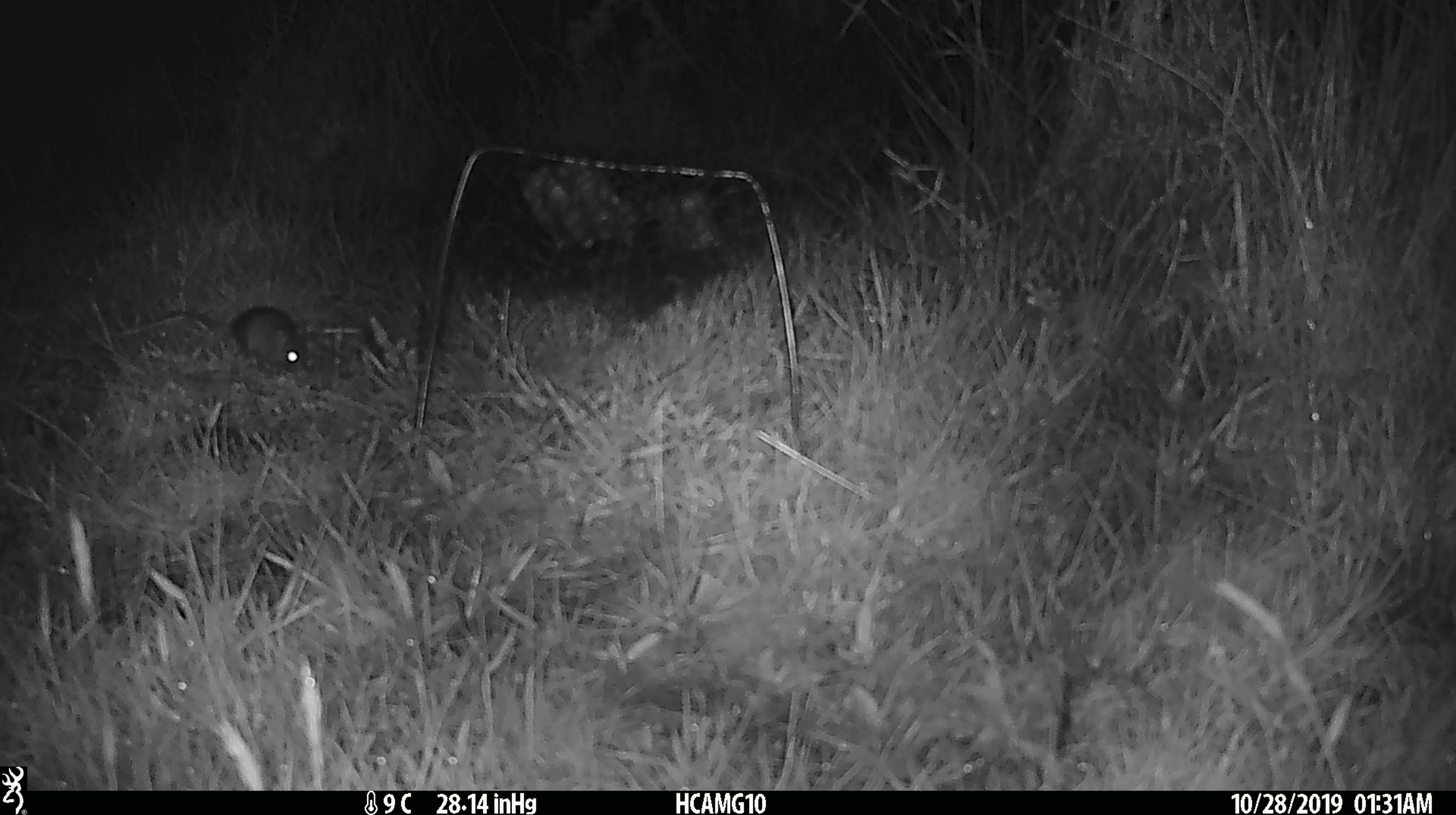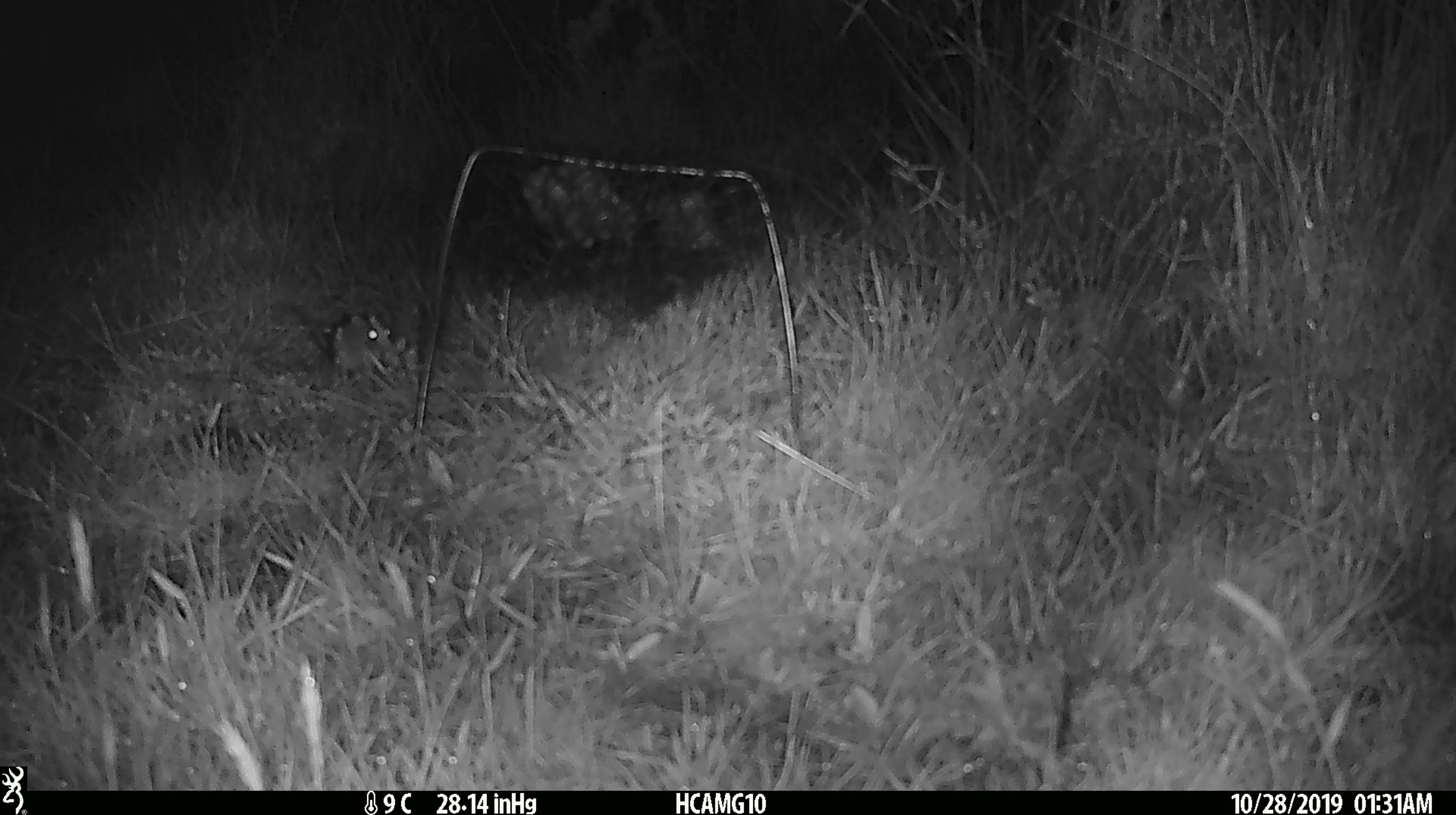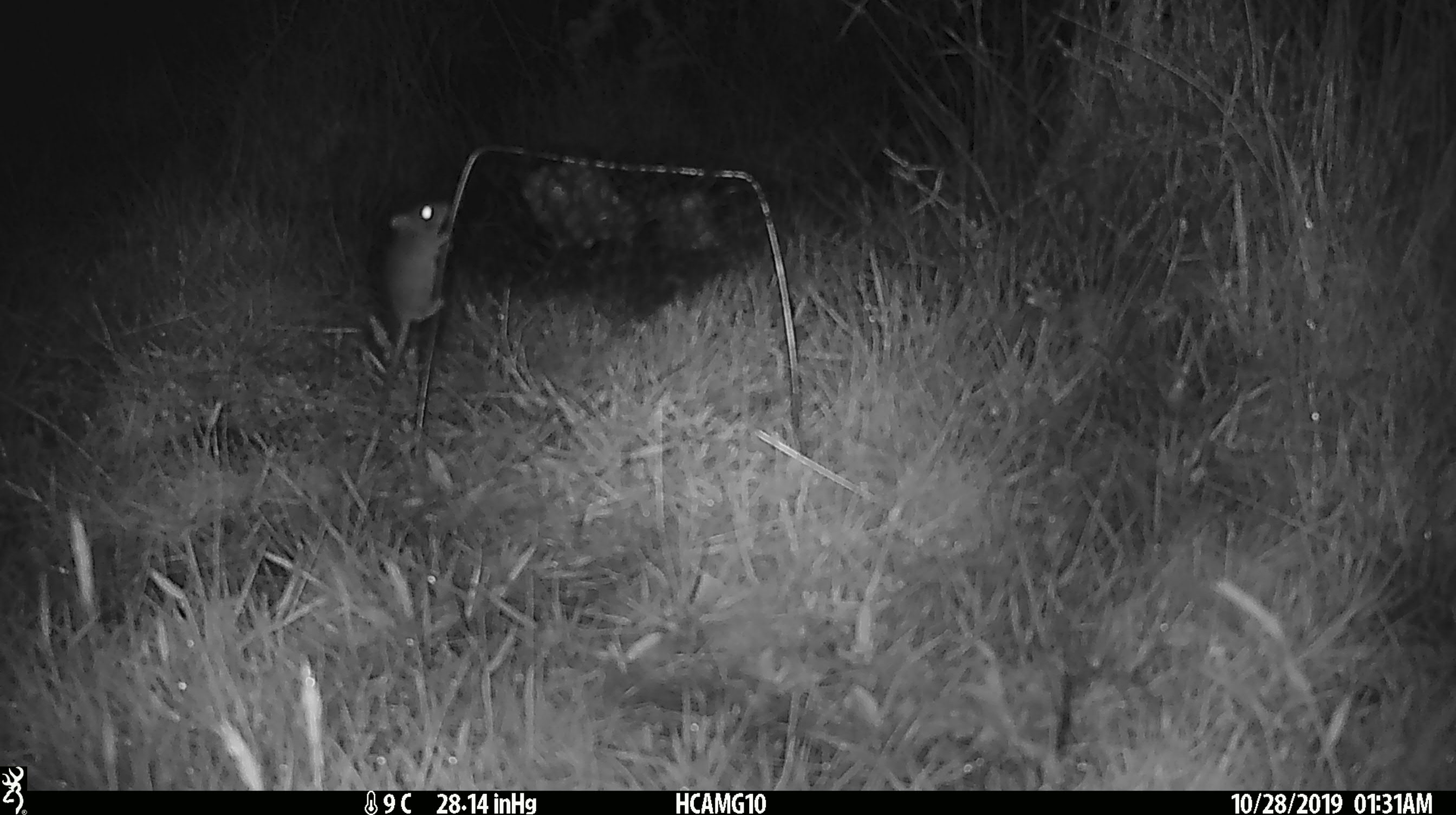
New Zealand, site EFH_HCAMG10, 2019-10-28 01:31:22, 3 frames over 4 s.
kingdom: Animalia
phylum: Chordata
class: Mammalia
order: Rodentia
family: Muridae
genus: Mus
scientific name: Mus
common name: mouse